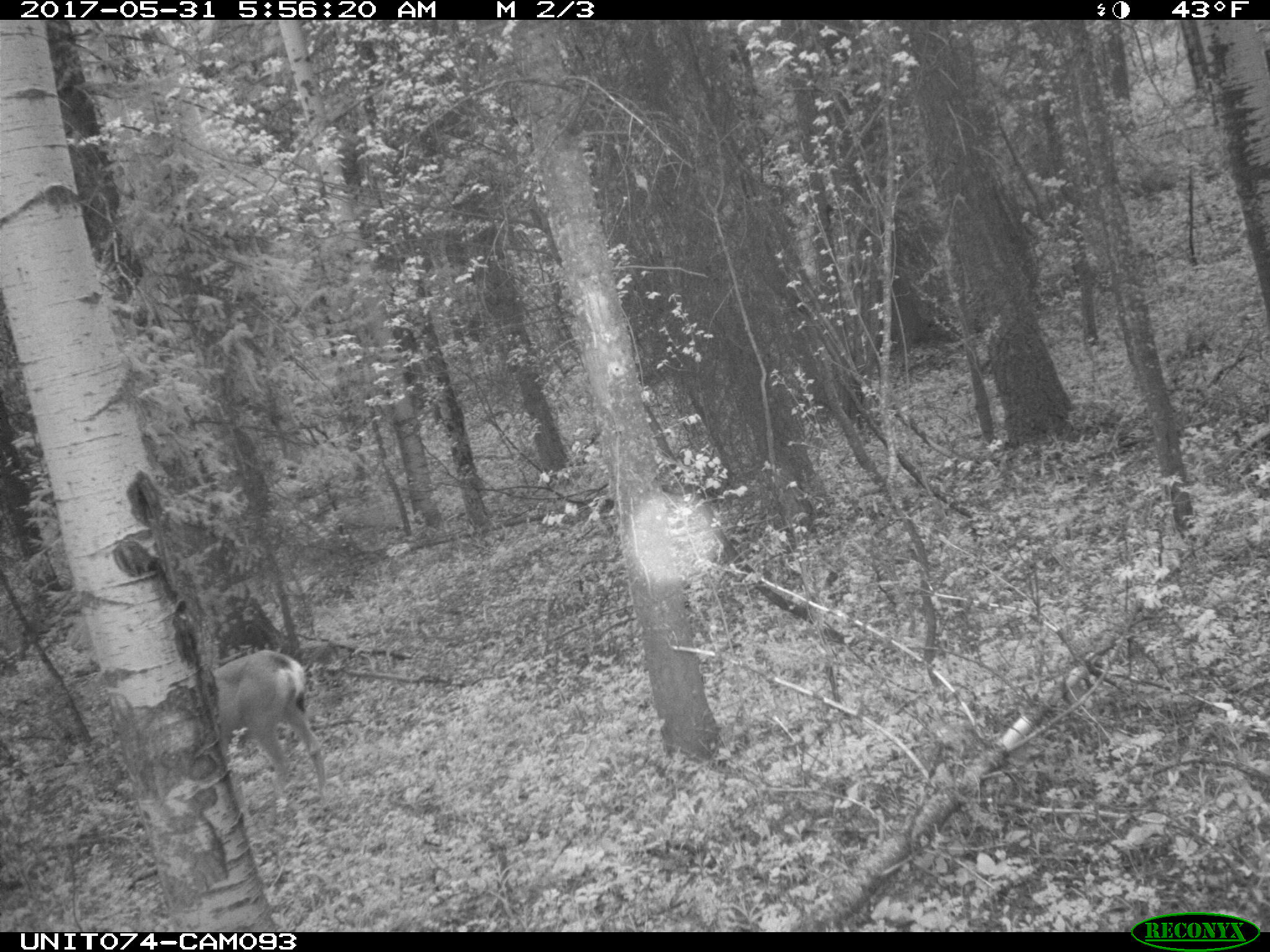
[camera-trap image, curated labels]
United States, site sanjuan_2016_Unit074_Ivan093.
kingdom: Animalia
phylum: Chordata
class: Mammalia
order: Artiodactyla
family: Cervidae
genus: Odocoileus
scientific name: Odocoileus hemionus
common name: mule deer